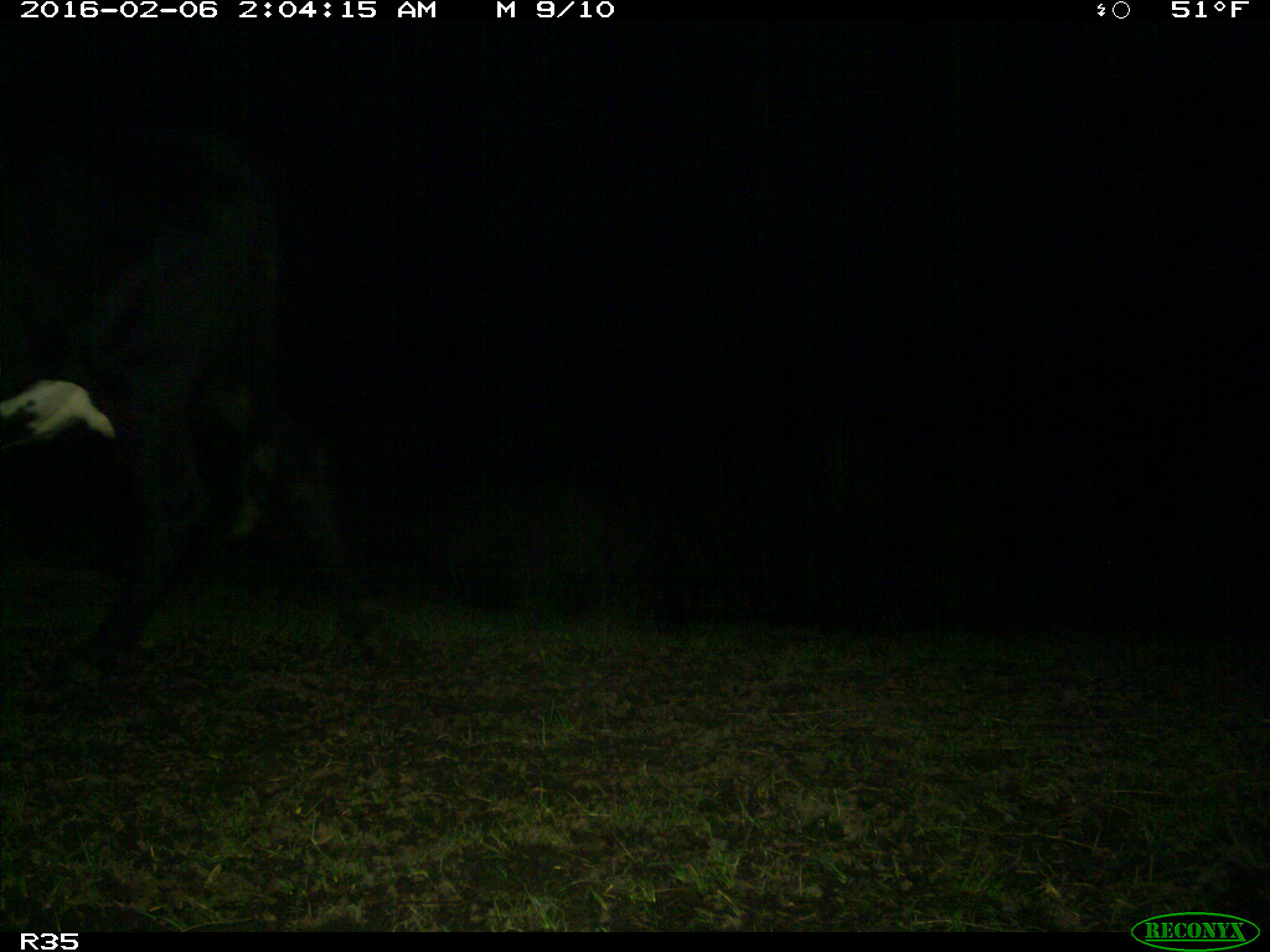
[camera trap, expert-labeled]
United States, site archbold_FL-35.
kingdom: Animalia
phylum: Chordata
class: Mammalia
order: Artiodactyla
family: Bovidae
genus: Bos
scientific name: Bos taurus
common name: domestic cow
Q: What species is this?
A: Bos taurus (domestic cow).